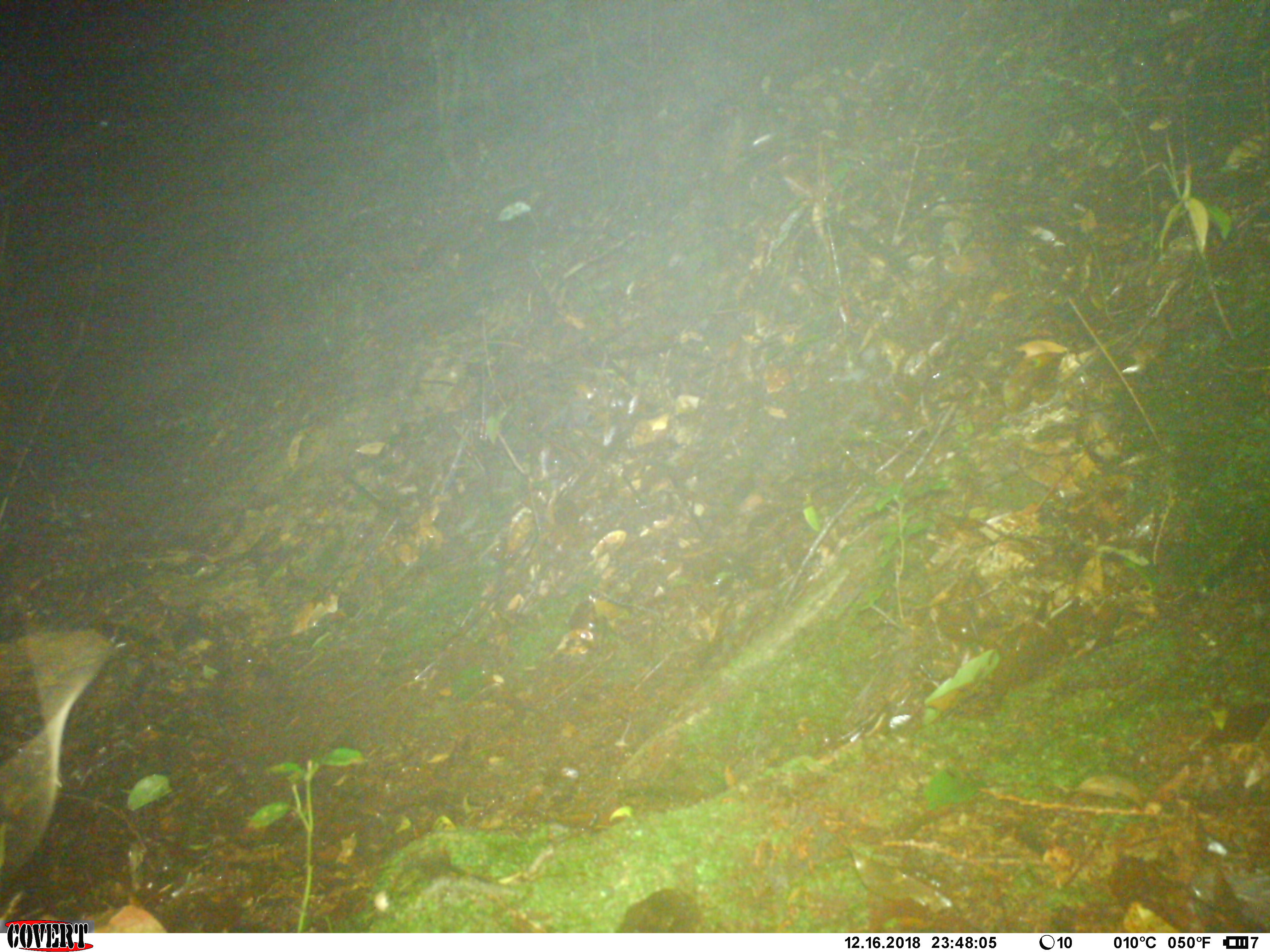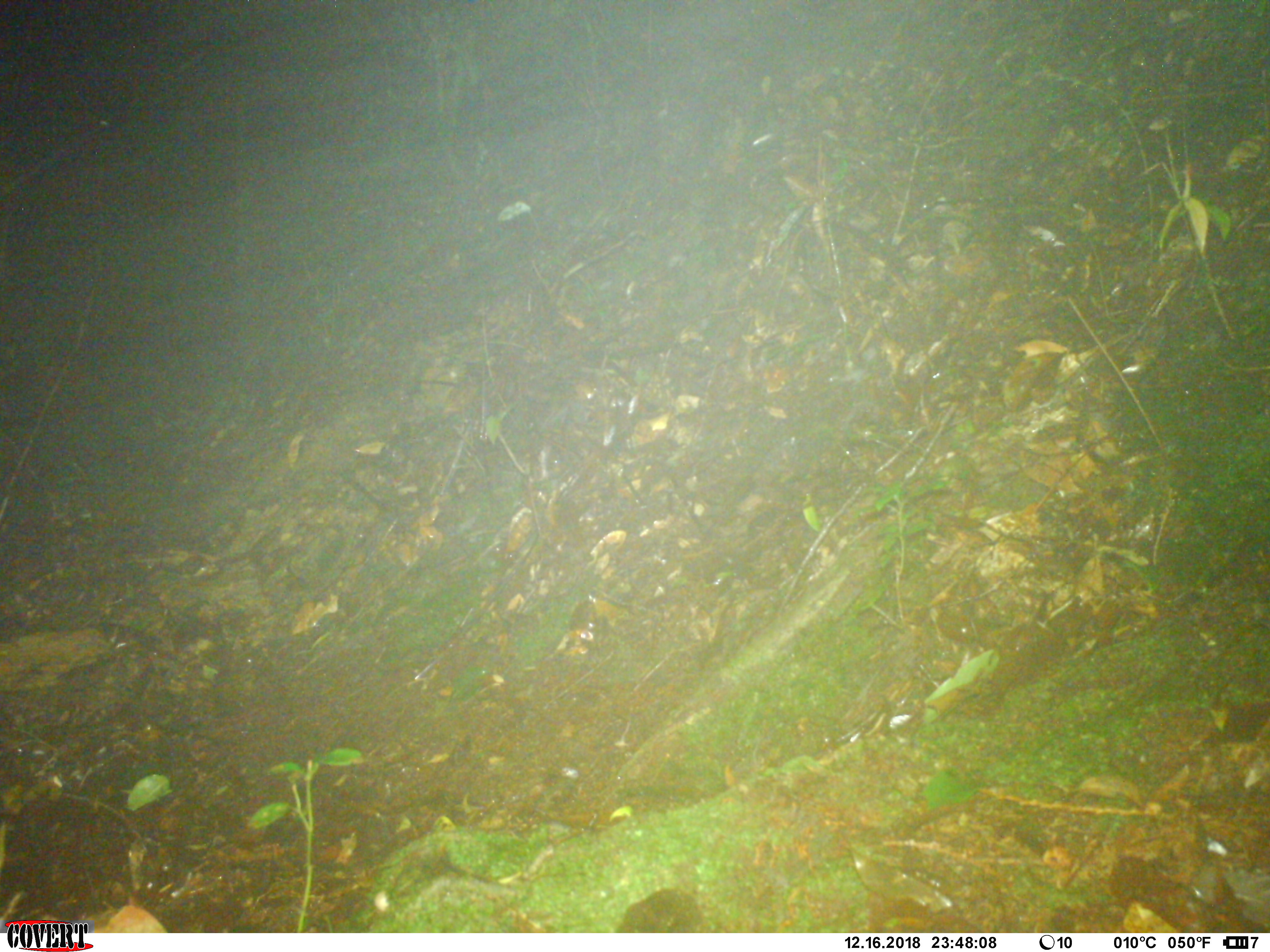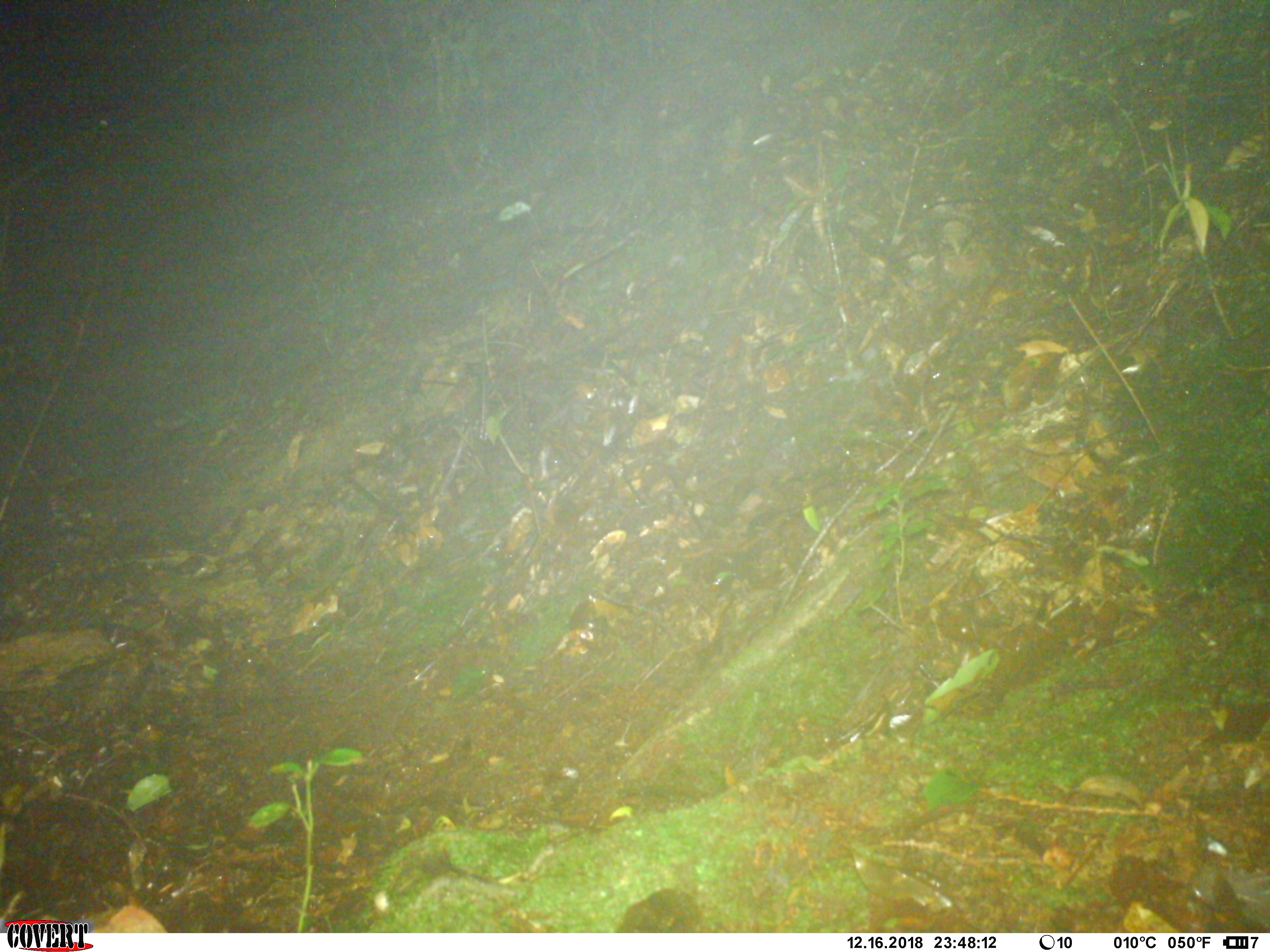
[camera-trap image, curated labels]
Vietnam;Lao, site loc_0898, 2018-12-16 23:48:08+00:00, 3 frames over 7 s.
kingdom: Animalia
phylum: Chordata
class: Mammalia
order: Rodentia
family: Muridae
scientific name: Muridae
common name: old-world mice and rats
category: unidentified murid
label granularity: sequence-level